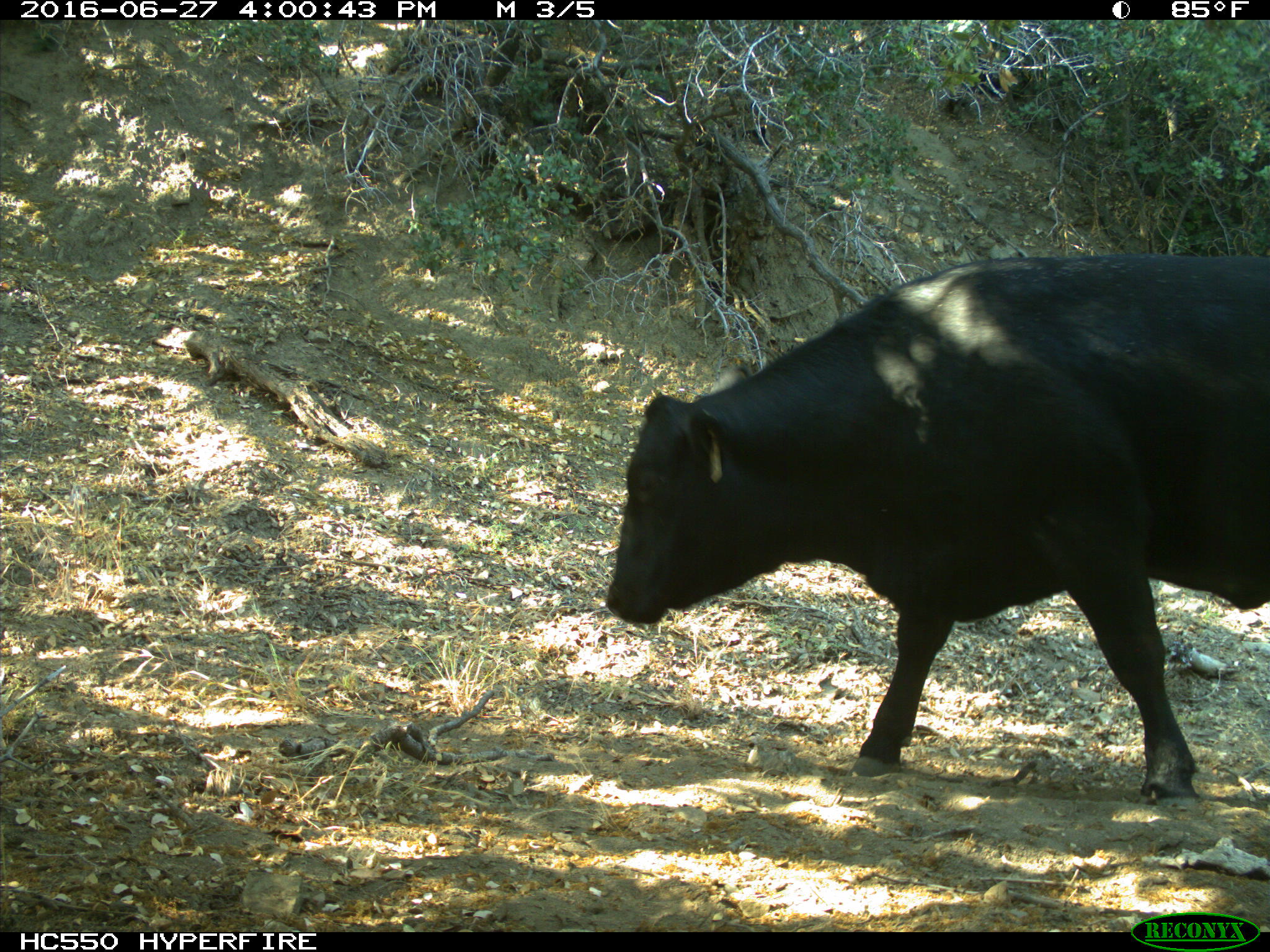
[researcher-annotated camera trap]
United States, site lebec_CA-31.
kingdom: Animalia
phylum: Chordata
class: Mammalia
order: Artiodactyla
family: Bovidae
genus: Bos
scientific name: Bos taurus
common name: domestic cow